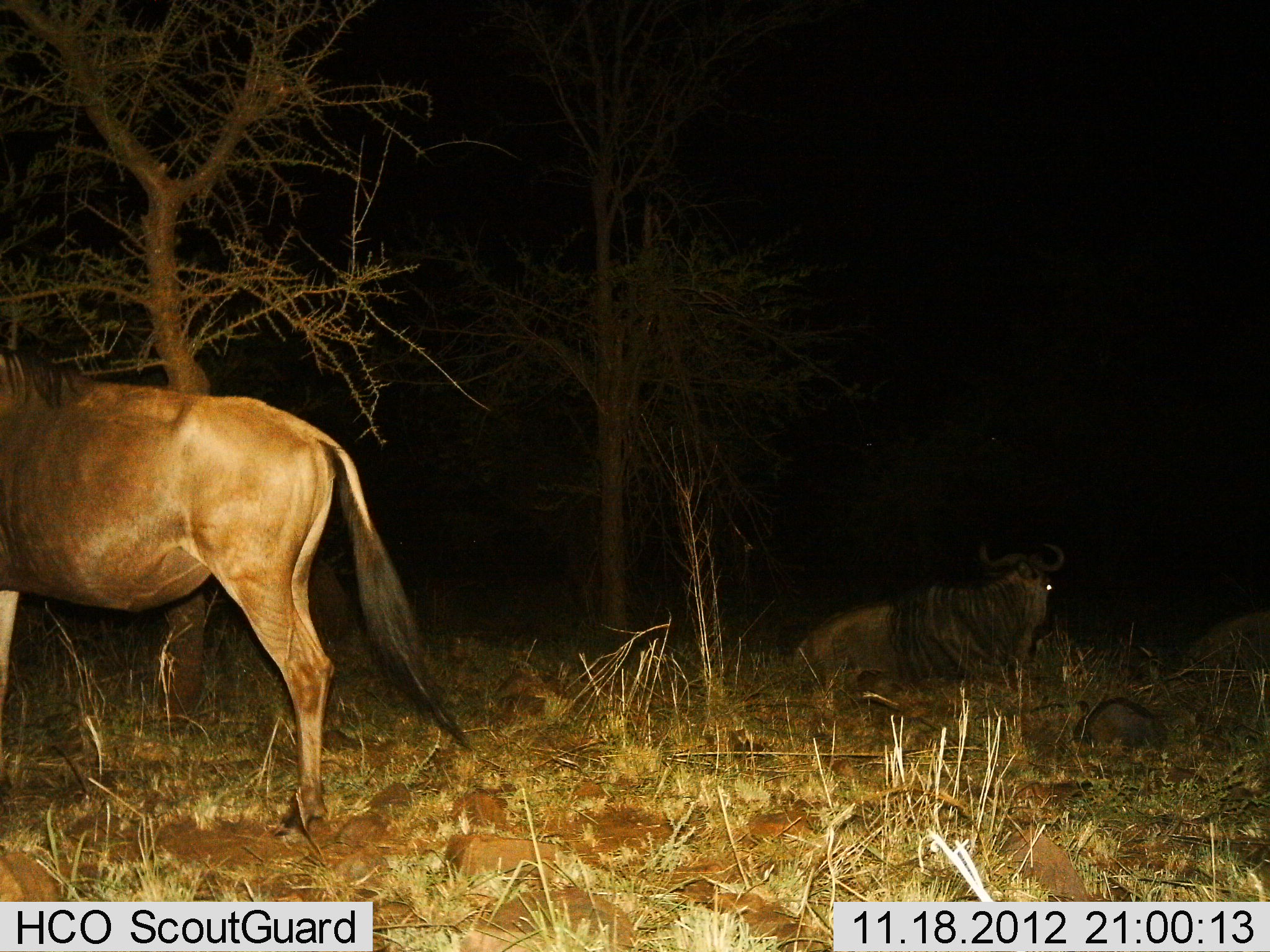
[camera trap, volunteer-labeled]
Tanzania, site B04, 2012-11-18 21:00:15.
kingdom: Animalia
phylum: Chordata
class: Mammalia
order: Artiodactyla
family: Bovidae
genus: Connochaetes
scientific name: Connochaetes taurinus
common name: blue wildebeest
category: wildebeest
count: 2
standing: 80%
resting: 90%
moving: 10%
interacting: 0%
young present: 0%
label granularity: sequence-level